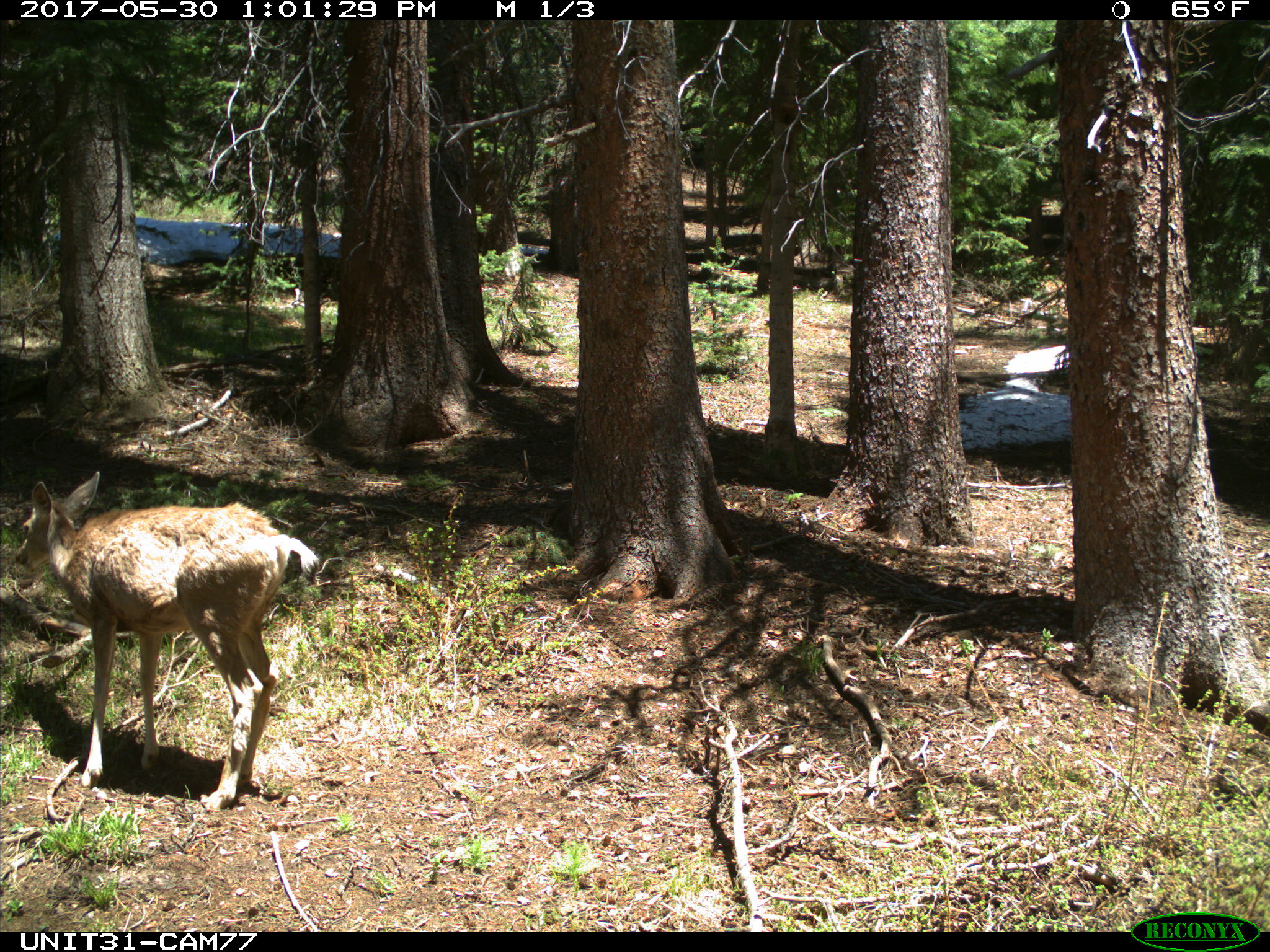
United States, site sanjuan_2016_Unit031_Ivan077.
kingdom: Animalia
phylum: Chordata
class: Mammalia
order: Artiodactyla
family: Cervidae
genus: Odocoileus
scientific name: Odocoileus hemionus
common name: mule deer